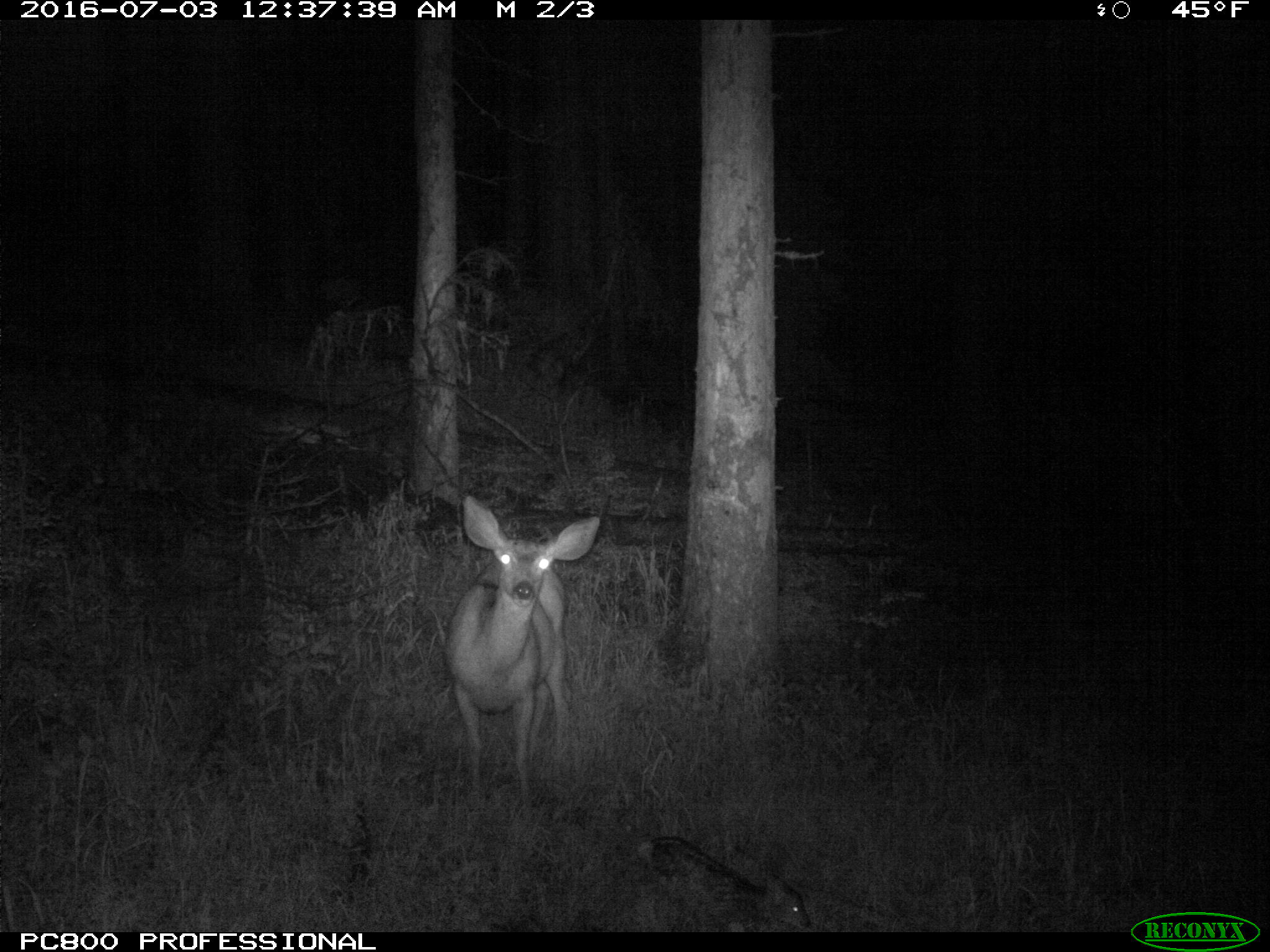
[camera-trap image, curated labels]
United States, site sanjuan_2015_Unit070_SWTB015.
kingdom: Animalia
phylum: Chordata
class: Mammalia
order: Artiodactyla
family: Cervidae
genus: Odocoileus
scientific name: Odocoileus hemionus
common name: mule deer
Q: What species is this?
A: Odocoileus hemionus (mule deer).